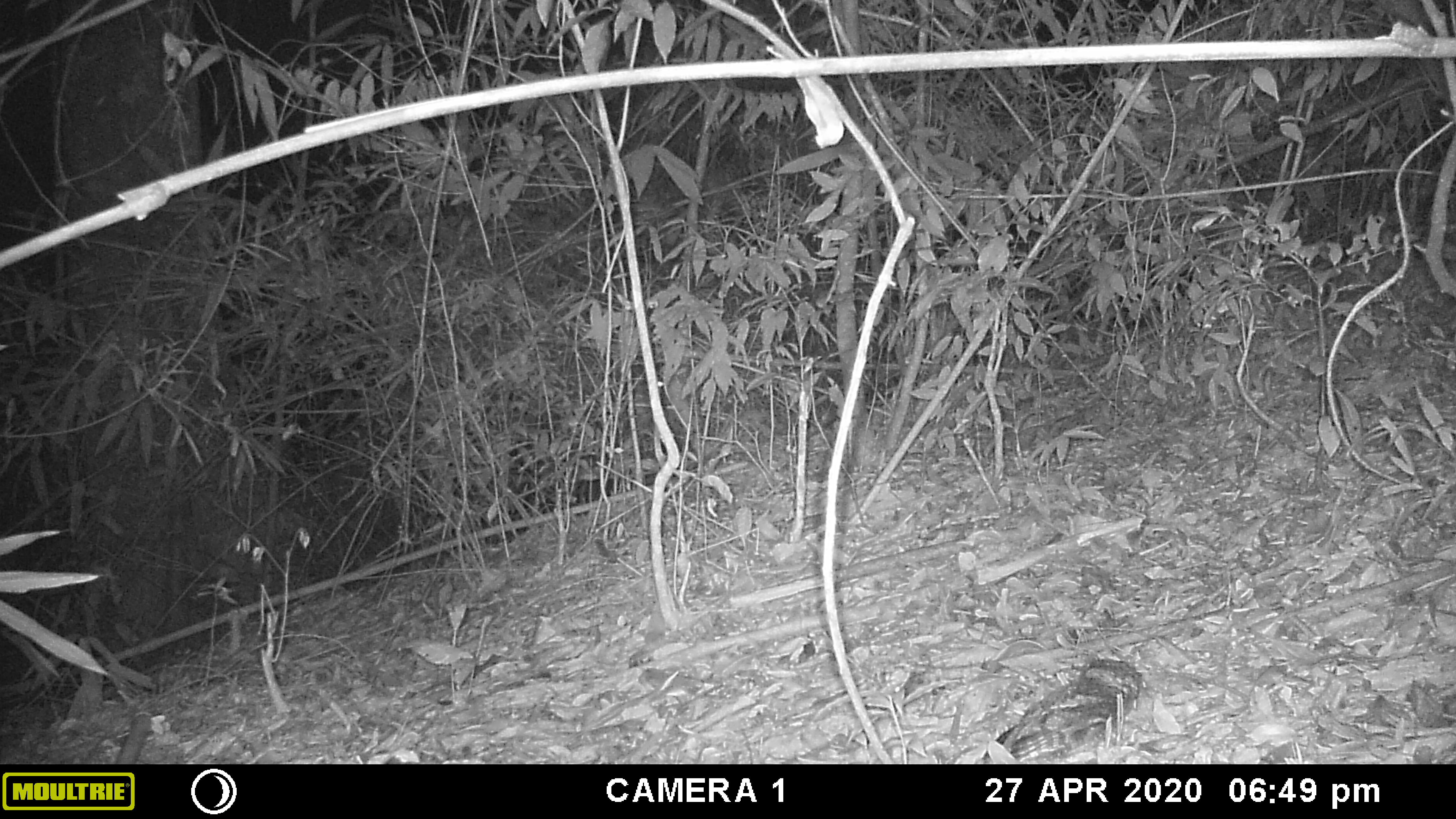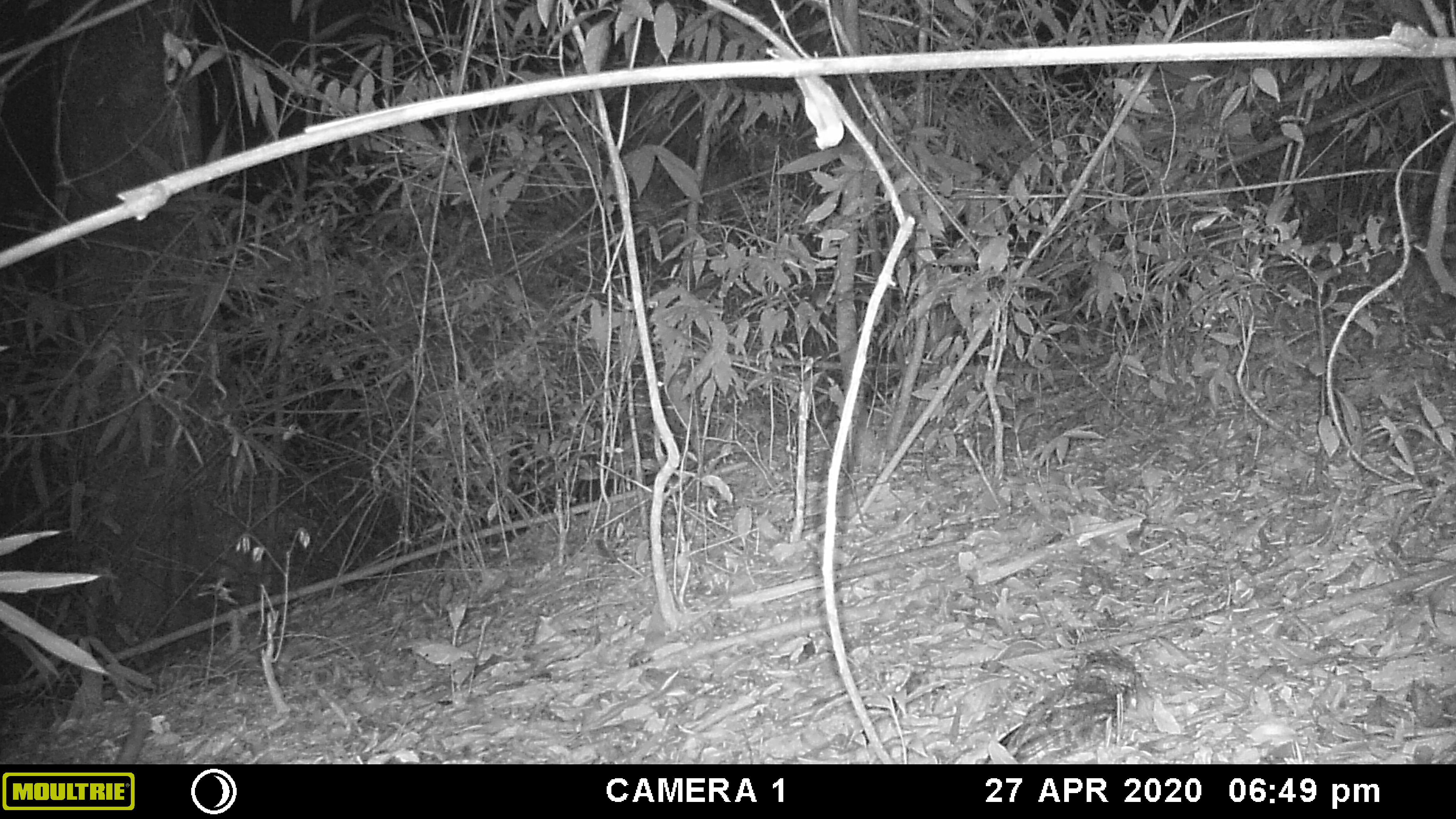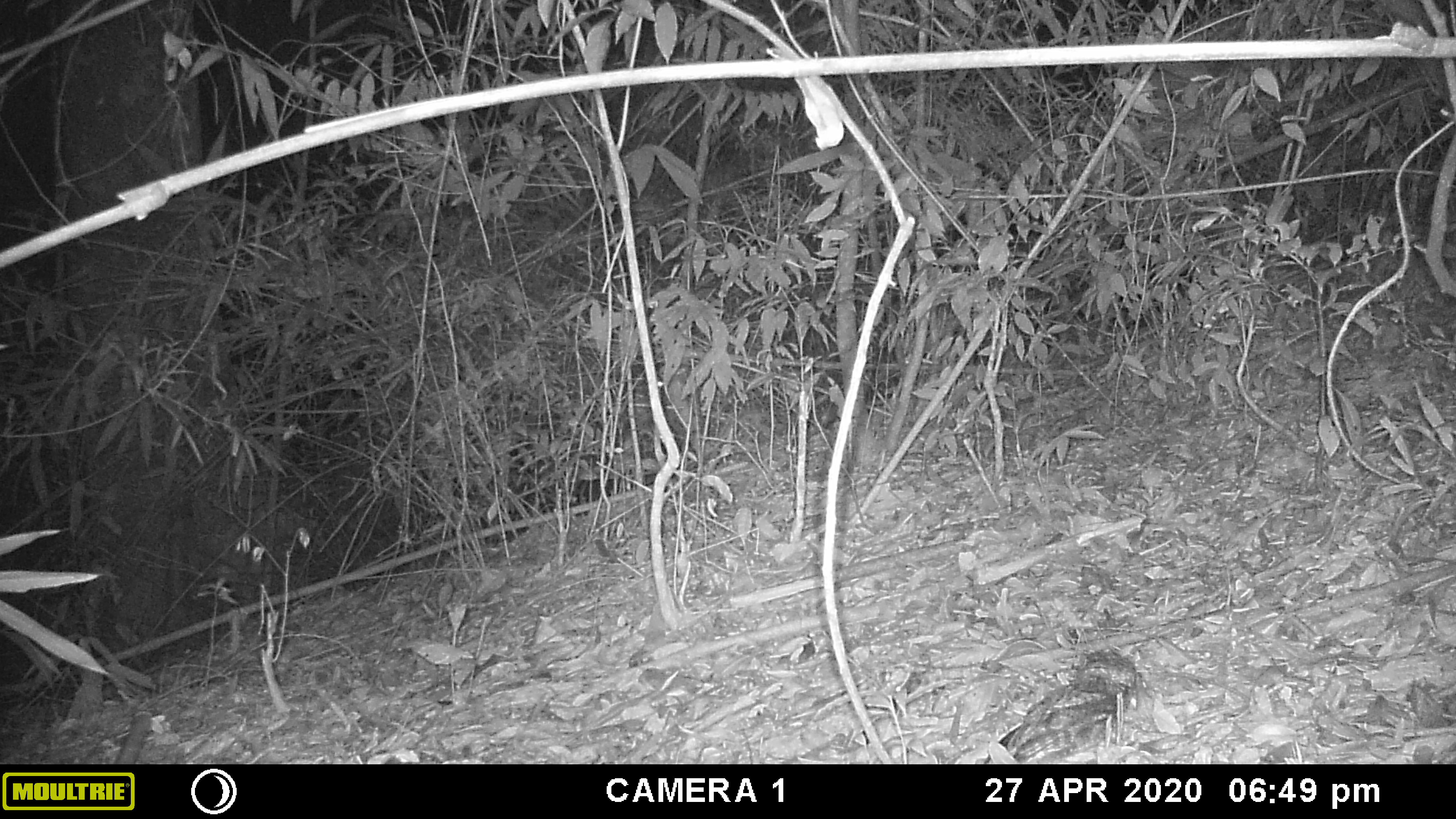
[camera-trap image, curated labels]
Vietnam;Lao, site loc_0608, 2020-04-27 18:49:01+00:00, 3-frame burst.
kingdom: Animalia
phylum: Chordata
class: Aves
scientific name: Aves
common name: bird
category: unidentified bird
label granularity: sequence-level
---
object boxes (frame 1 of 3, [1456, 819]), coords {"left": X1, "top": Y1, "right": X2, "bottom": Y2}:
unidentified bird: {"left": 980, "top": 658, "right": 1142, "bottom": 764}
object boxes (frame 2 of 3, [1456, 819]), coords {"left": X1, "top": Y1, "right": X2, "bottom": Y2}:
unidentified bird: {"left": 983, "top": 651, "right": 1136, "bottom": 764}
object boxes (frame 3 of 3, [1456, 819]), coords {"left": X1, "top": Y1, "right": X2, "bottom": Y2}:
unidentified bird: {"left": 982, "top": 650, "right": 1137, "bottom": 764}